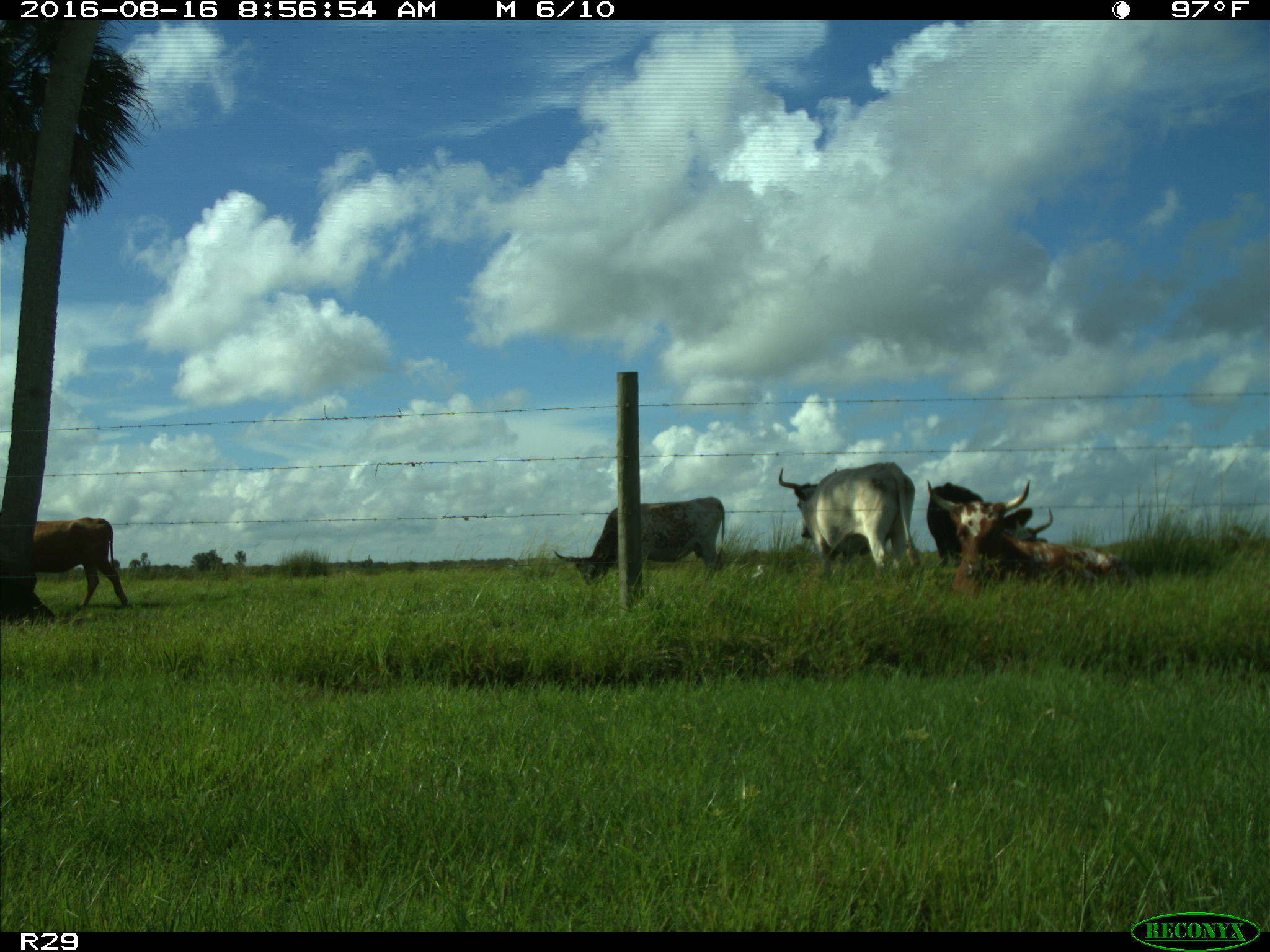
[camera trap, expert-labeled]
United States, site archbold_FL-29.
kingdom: Animalia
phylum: Chordata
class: Mammalia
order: Artiodactyla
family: Bovidae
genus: Bos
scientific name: Bos taurus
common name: domestic cow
Bos taurus (domestic cow).